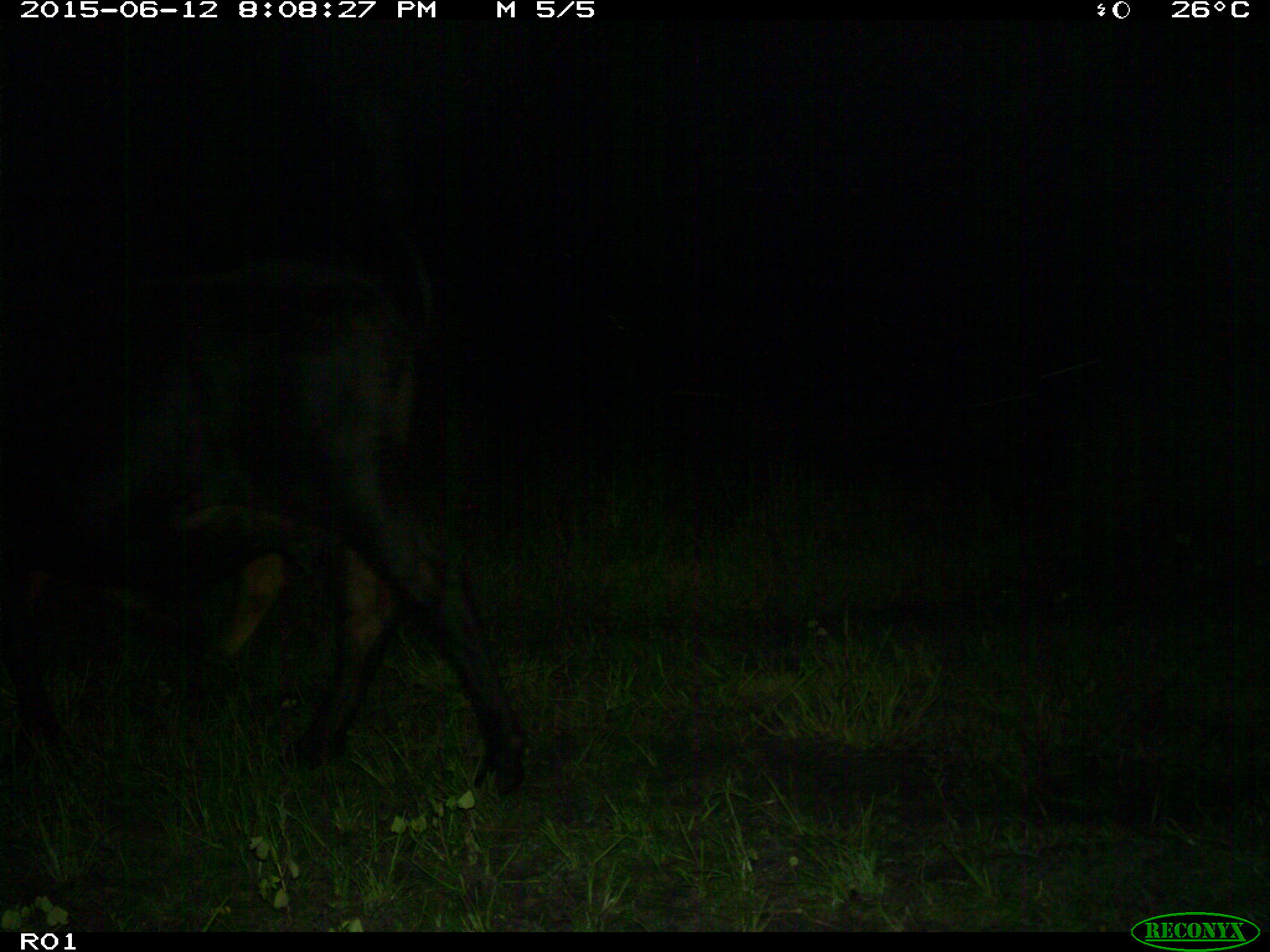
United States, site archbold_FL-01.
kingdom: Animalia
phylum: Chordata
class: Mammalia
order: Artiodactyla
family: Bovidae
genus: Bos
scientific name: Bos taurus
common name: domestic cow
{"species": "Bos taurus (domestic cow)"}